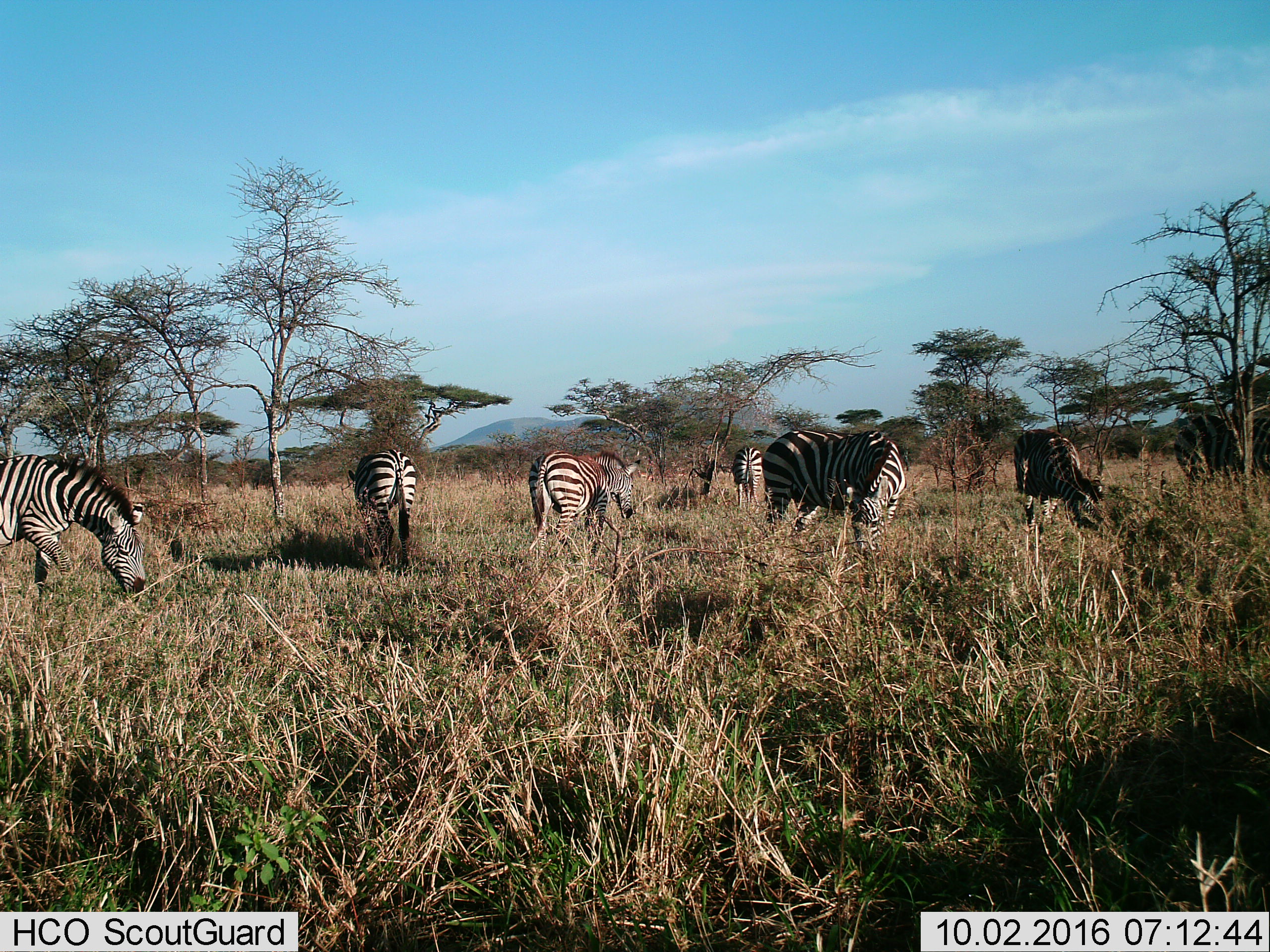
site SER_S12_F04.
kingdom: Animalia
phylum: Chordata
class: Mammalia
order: Perissodactyla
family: Equidae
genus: Equus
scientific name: Equus quagga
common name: plains zebra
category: zebraplains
Zebraplains (plains zebra) (Equus quagga), count 6. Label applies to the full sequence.